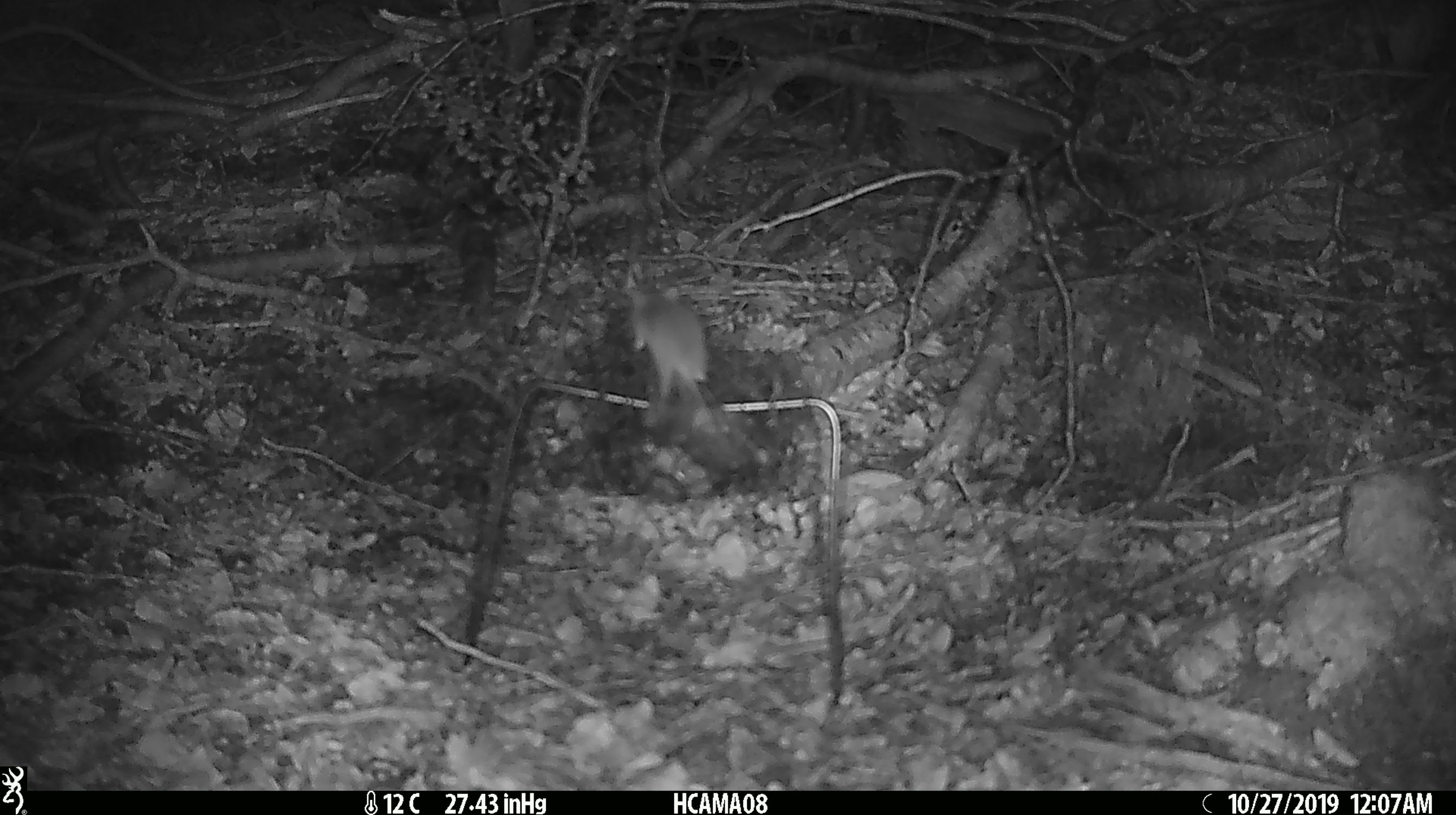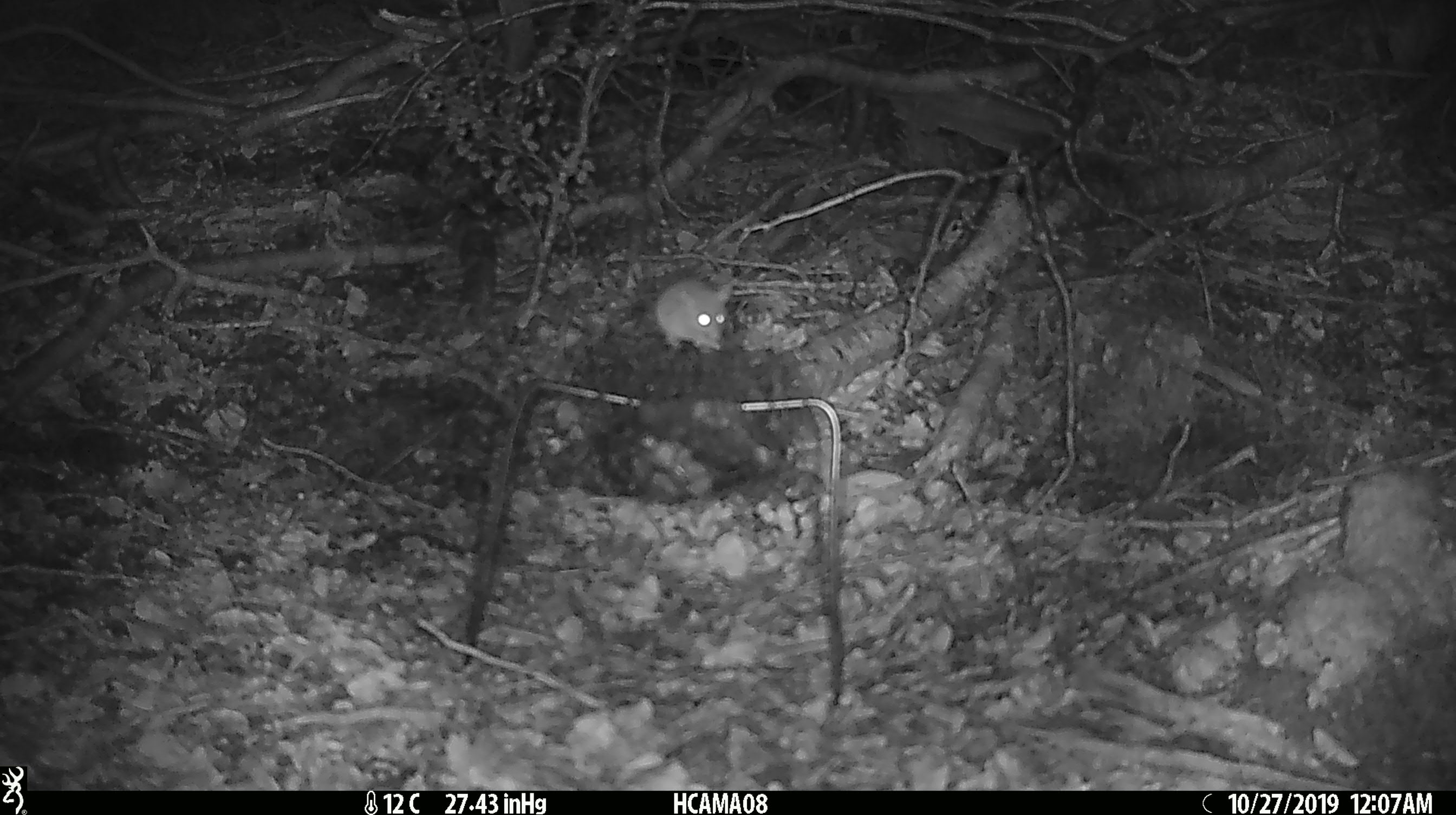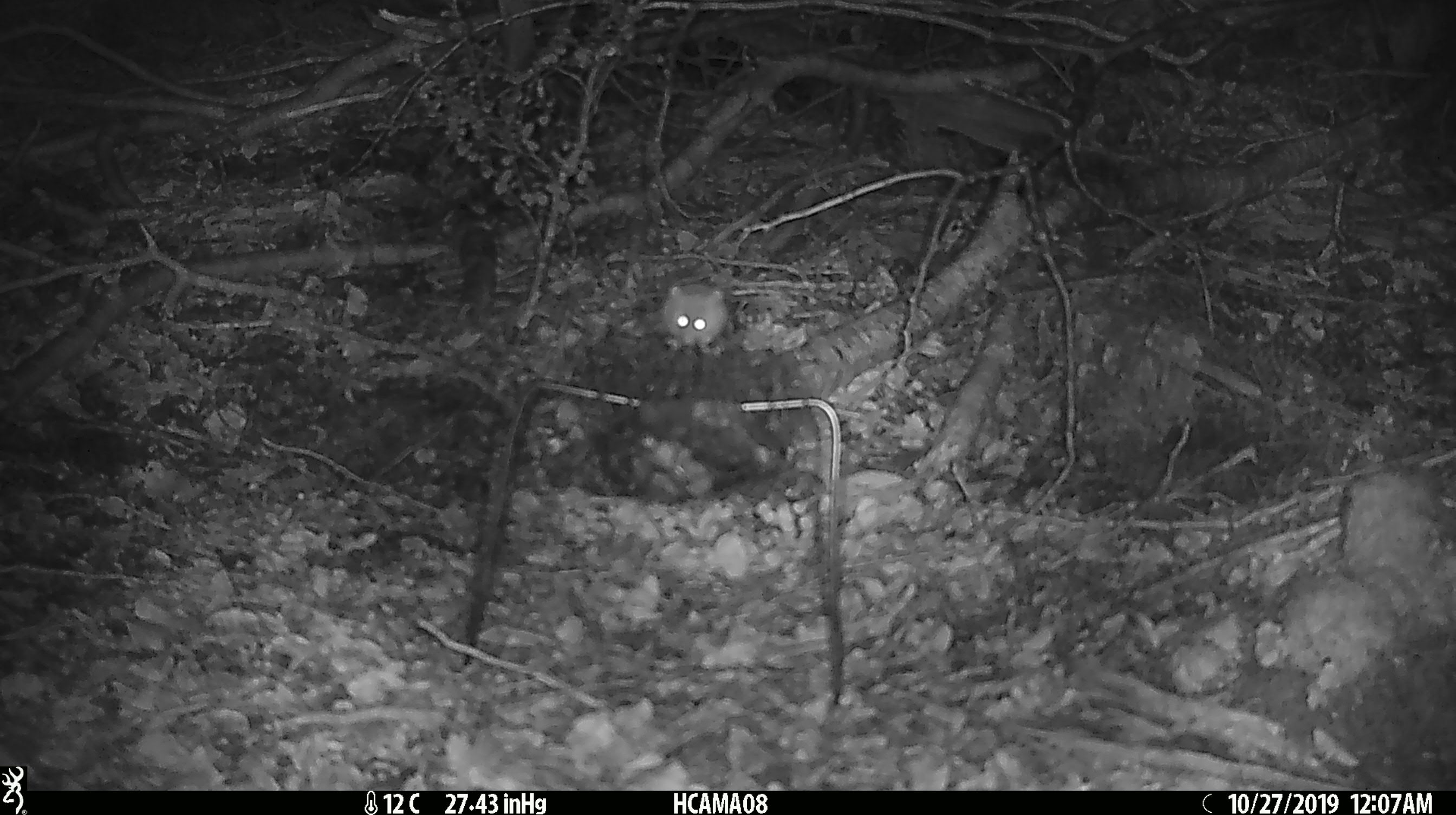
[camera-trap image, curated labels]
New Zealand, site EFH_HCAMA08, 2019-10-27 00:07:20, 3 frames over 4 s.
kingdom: Animalia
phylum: Chordata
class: Mammalia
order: Rodentia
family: Muridae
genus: Mus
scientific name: Mus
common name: mouse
Mouse (Mus).